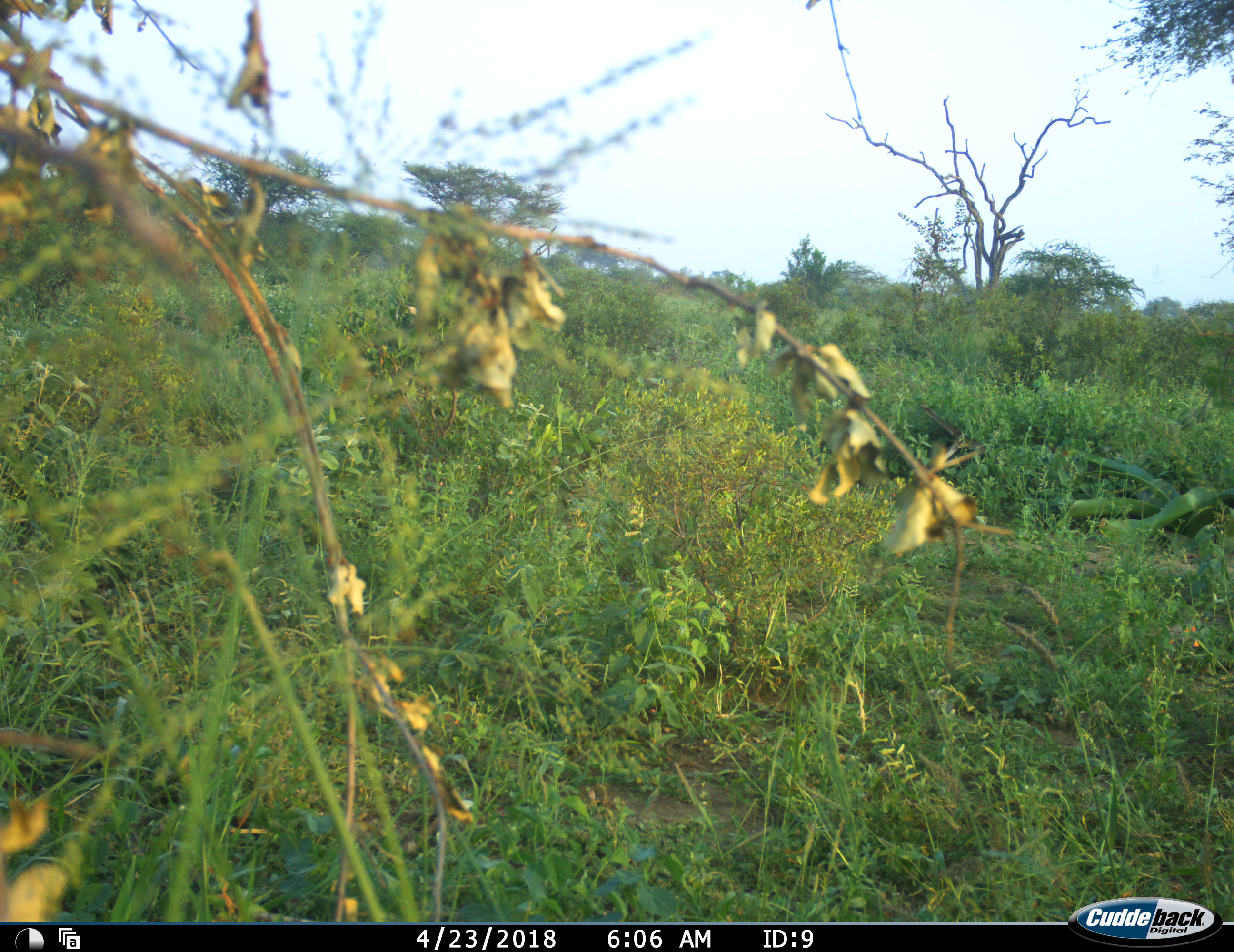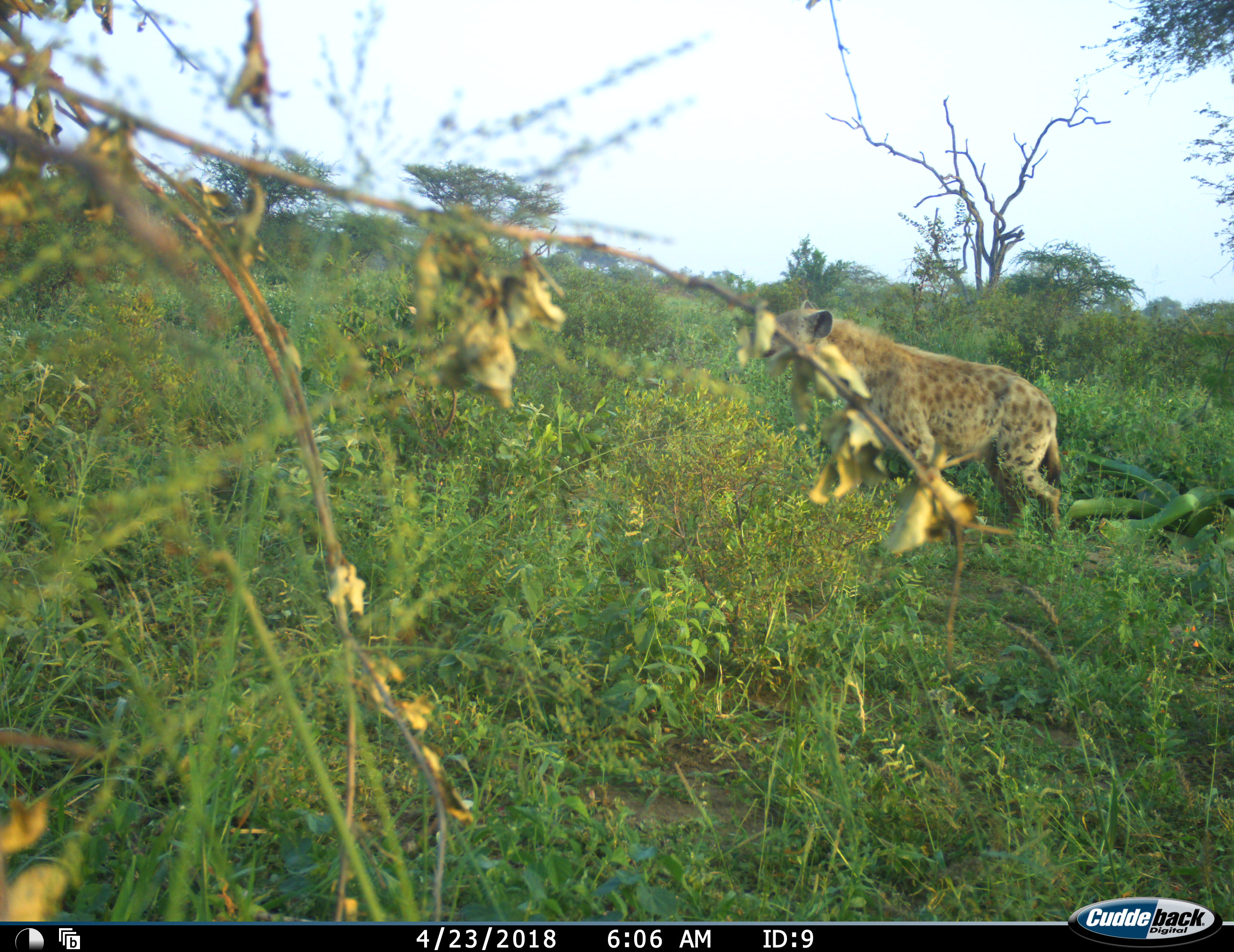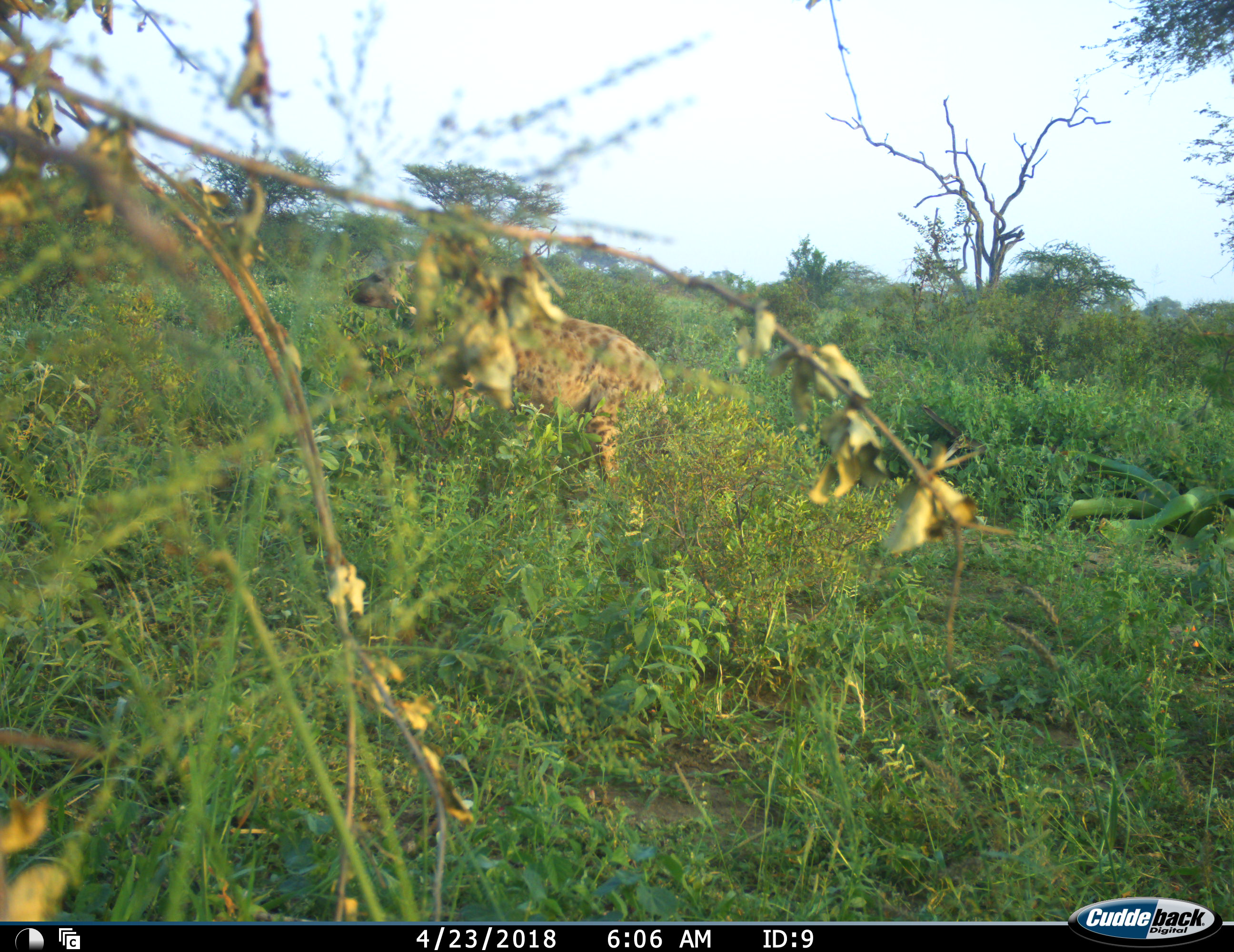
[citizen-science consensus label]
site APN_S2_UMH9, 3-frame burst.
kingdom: Animalia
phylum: Chordata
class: Mammalia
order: Carnivora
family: Hyaenidae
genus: Crocuta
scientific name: Crocuta crocuta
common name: spotted hyena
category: hyenaspotted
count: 1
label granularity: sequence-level